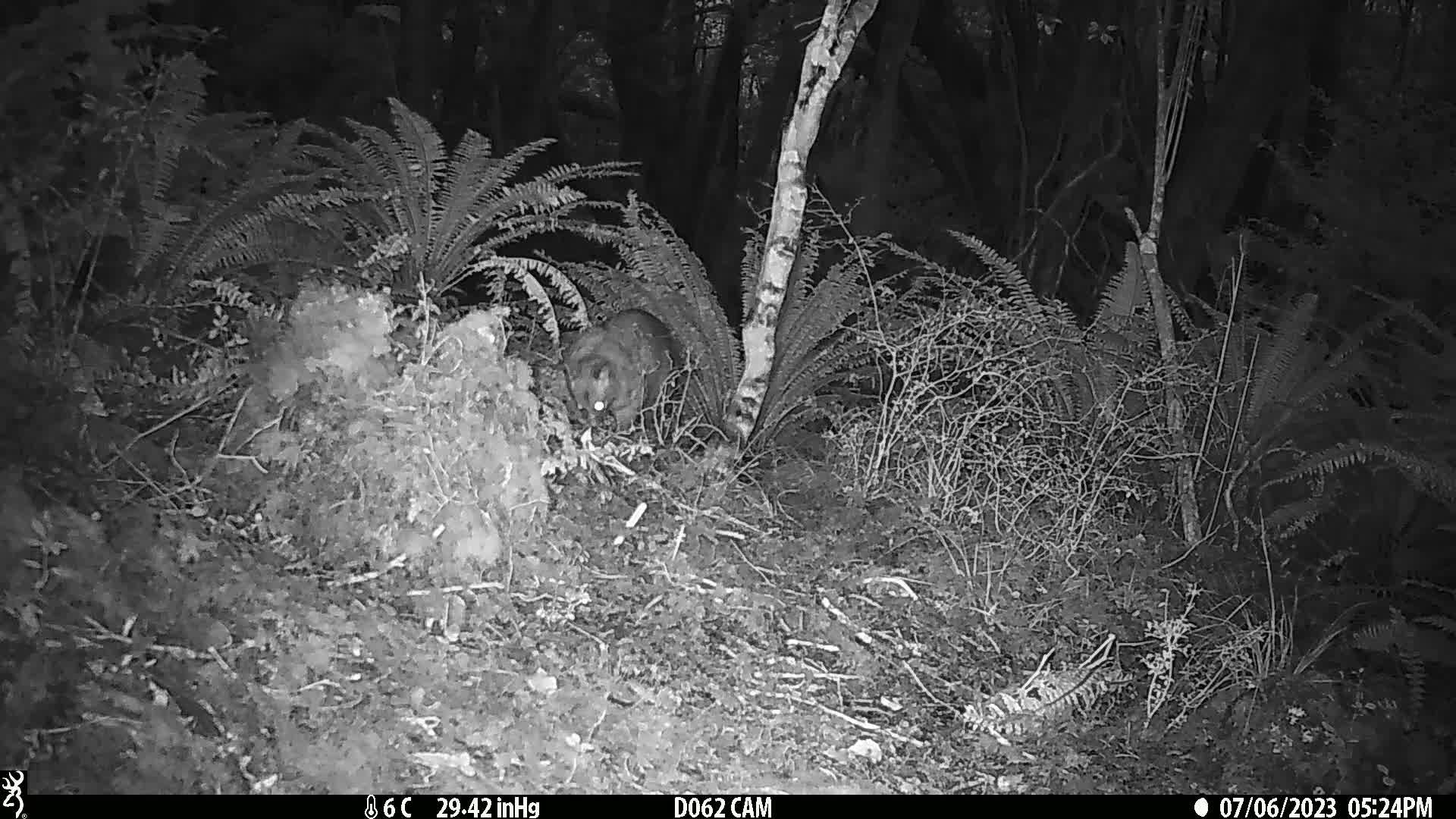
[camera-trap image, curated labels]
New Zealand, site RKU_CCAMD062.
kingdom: Animalia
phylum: Chordata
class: Mammalia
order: Diprotodontia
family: Phalangeridae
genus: Trichosurus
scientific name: Trichosurus vulpecula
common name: common brushtail possum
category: possum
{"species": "possum (common brushtail possum) (Trichosurus vulpecula)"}